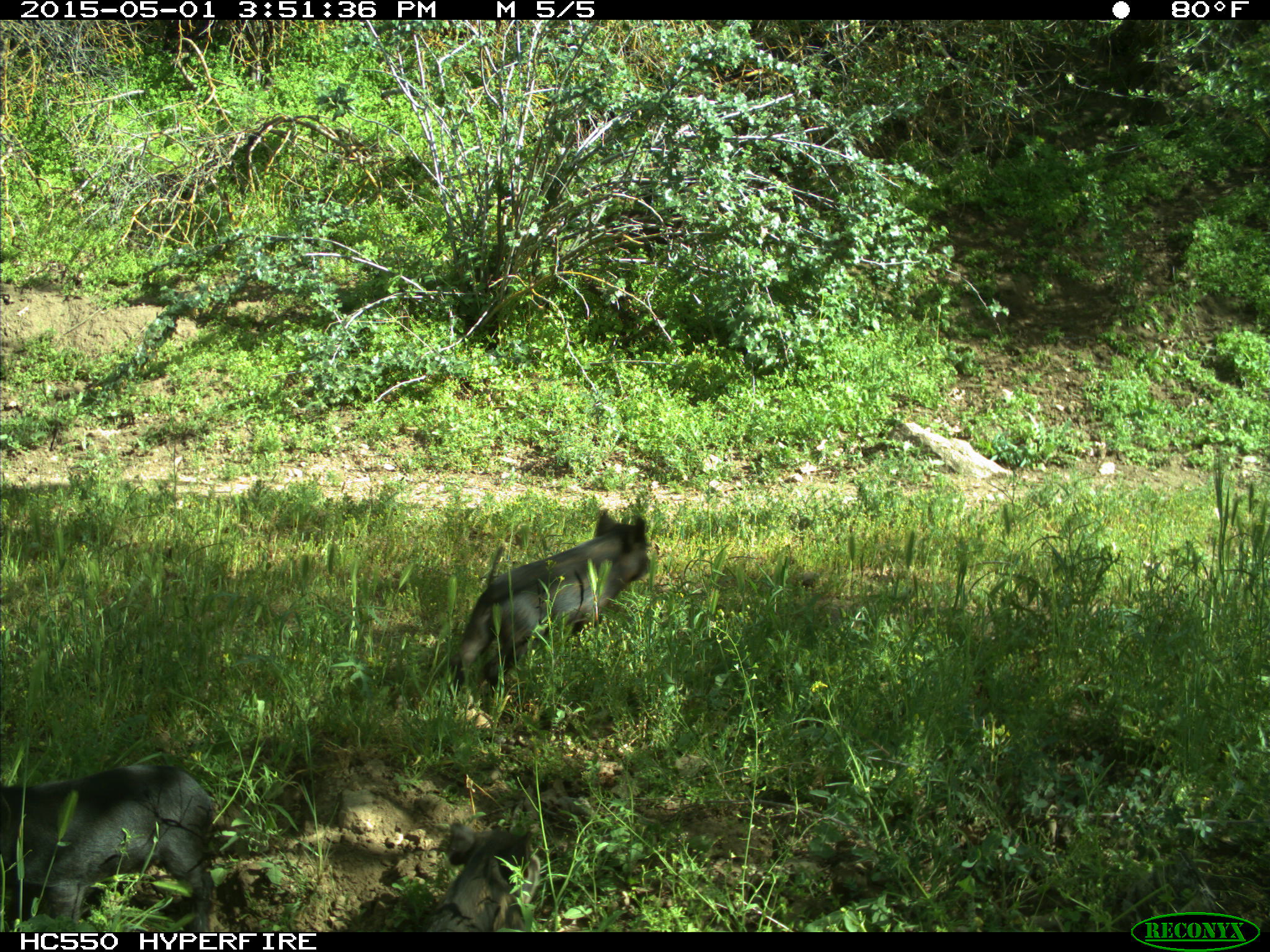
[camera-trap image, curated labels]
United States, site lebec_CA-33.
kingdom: Animalia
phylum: Chordata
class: Mammalia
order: Artiodactyla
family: Suidae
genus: Sus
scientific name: Sus scrofa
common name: wild boar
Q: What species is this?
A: Sus scrofa (wild boar).